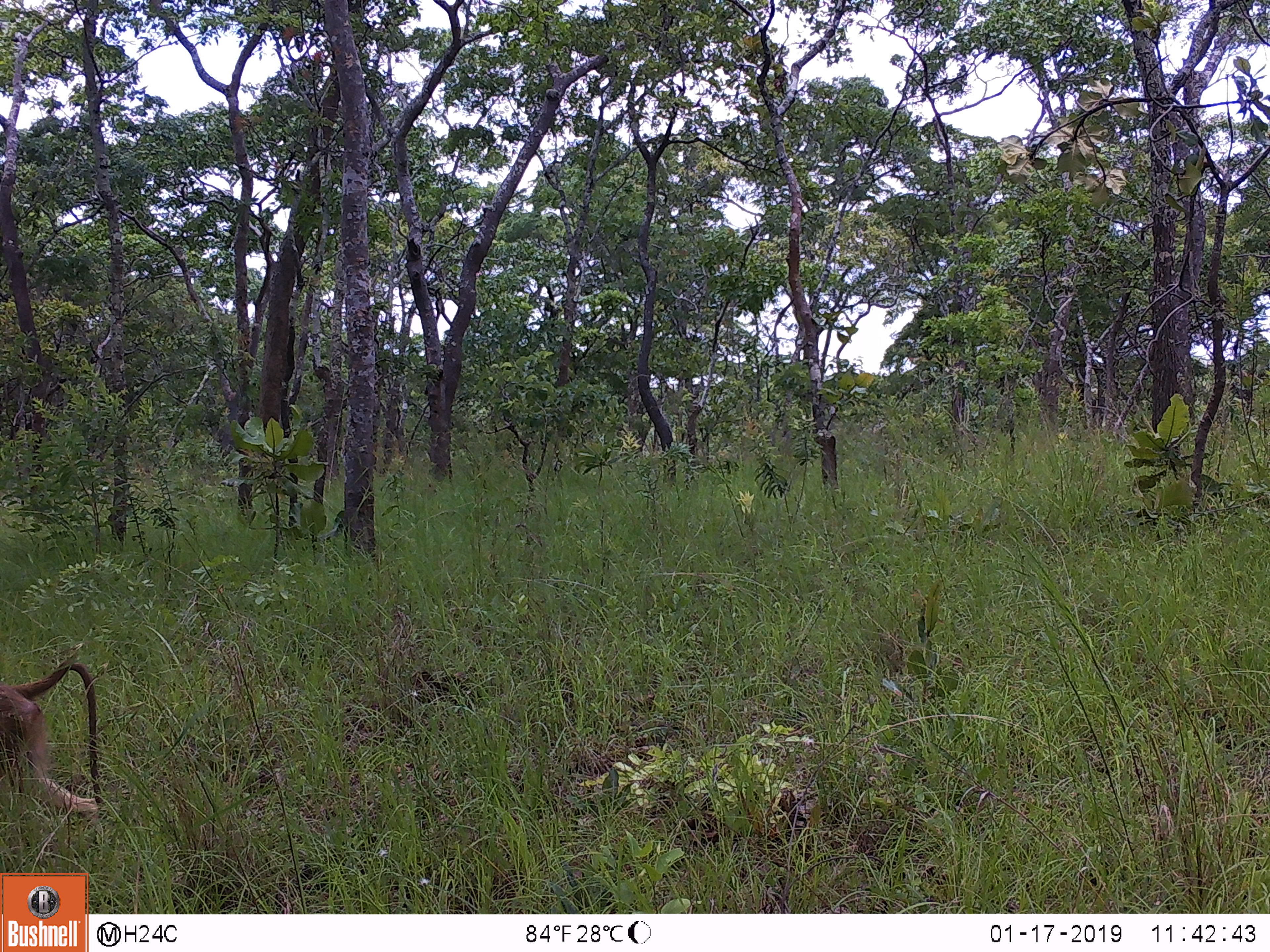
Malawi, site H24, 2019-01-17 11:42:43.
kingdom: Animalia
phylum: Chordata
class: Mammalia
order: Primates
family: Cercopithecidae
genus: Papio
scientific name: Papio cynocephalus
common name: yellow baboon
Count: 1.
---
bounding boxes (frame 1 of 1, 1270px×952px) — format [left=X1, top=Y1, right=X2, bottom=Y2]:
yellow baboon: [left=0, top=658, right=110, bottom=826]